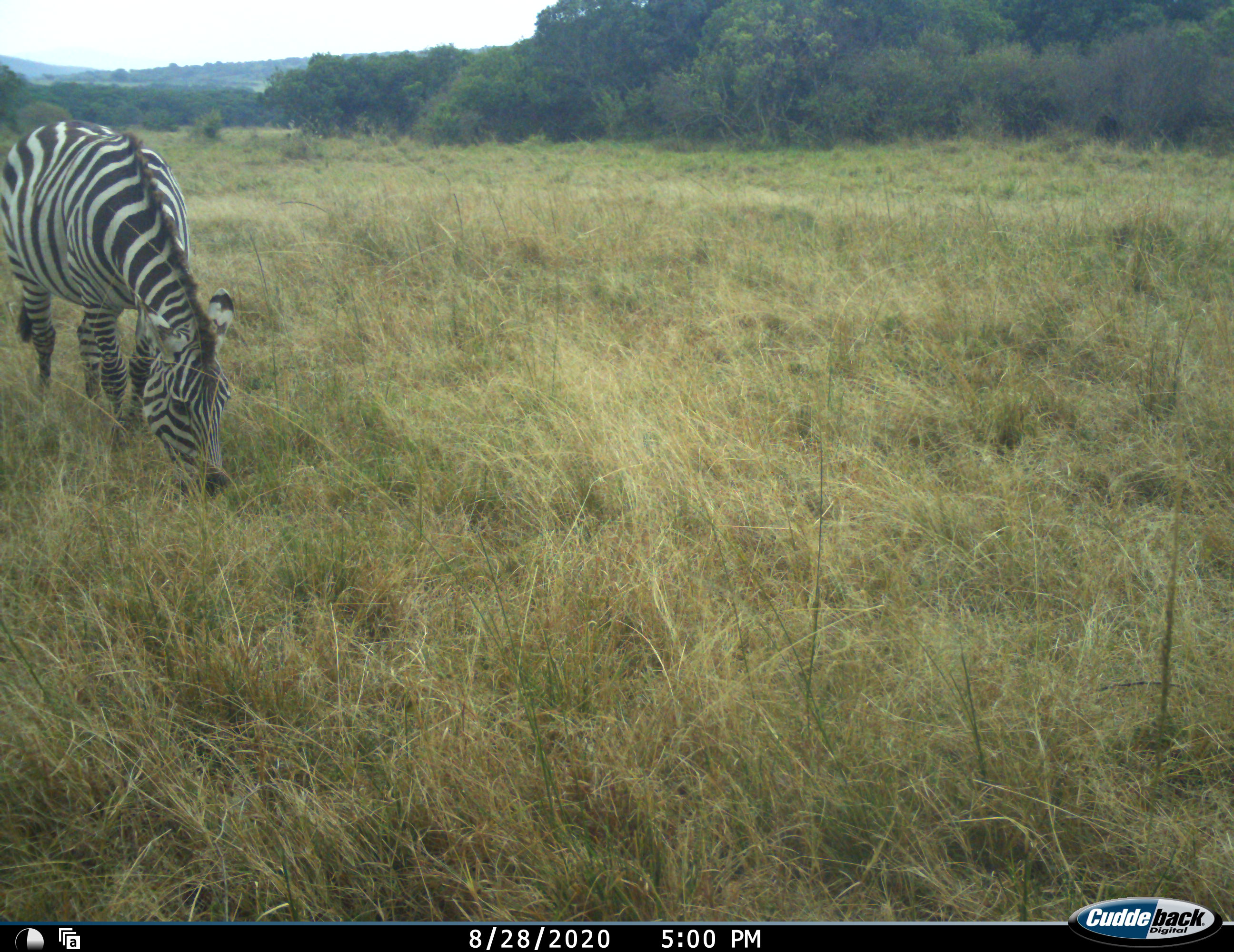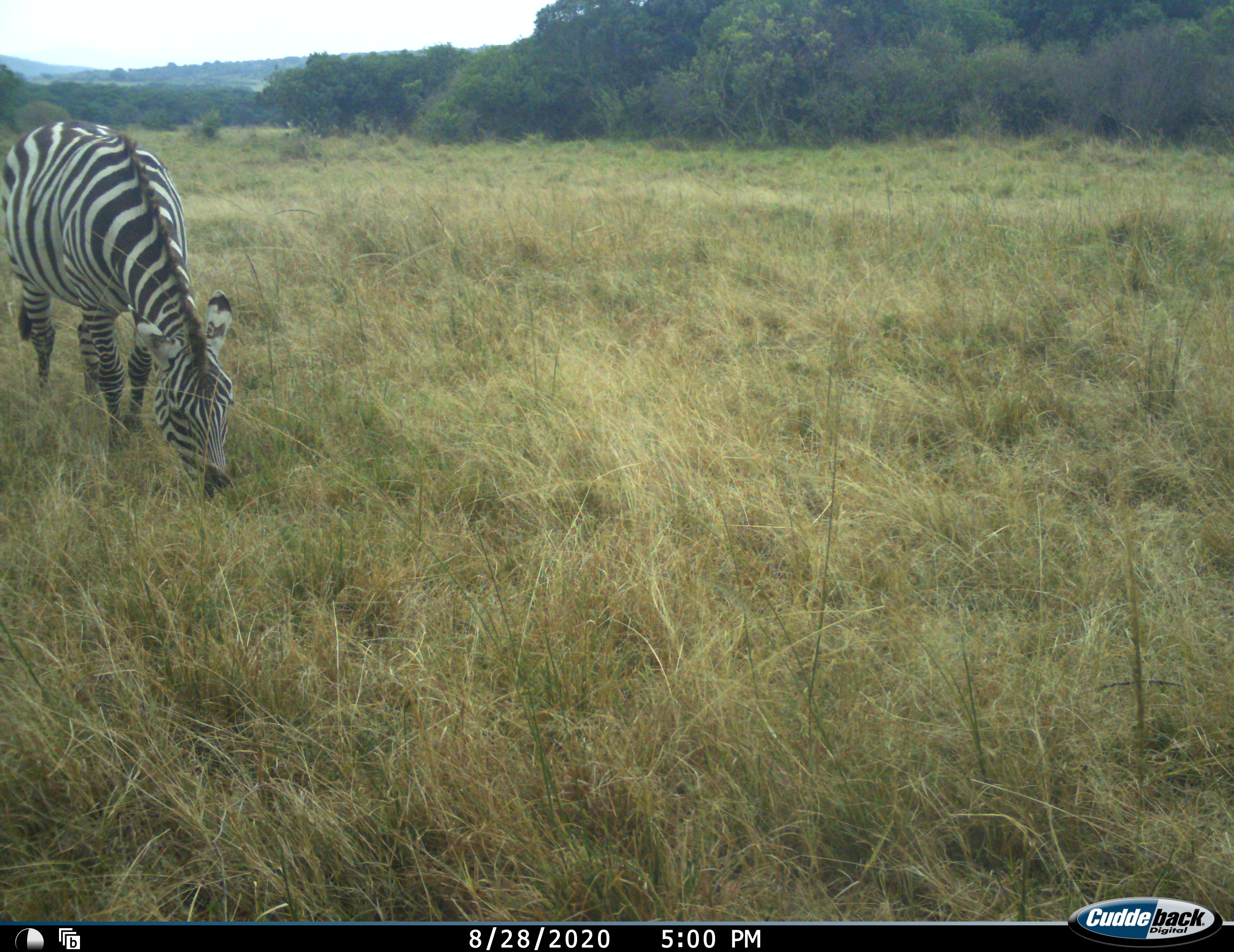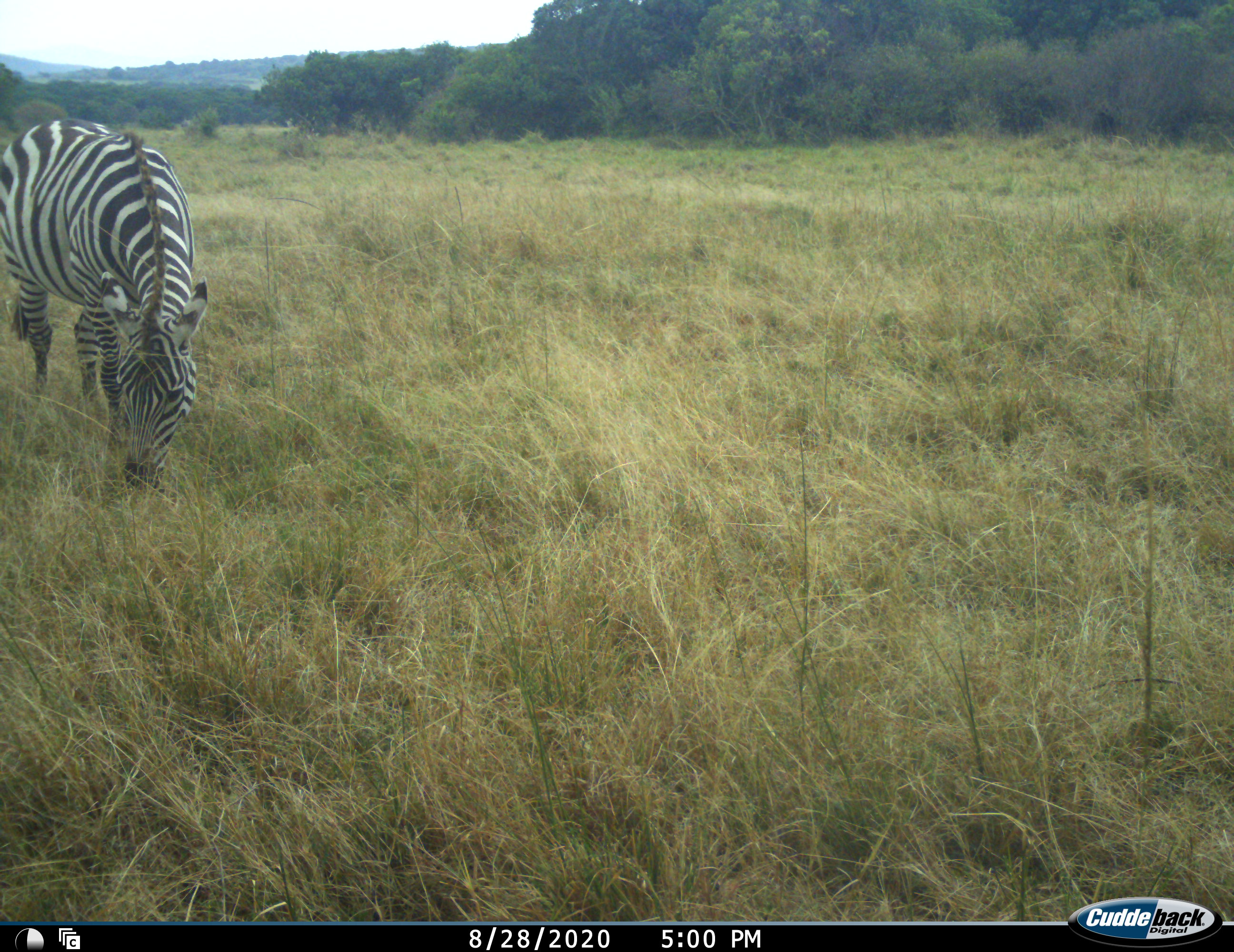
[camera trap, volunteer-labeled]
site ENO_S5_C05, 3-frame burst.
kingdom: Animalia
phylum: Chordata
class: Mammalia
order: Perissodactyla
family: Equidae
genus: Equus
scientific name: Equus quagga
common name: plains zebra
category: zebraplains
Zebraplains (plains zebra) (Equus quagga), count 1. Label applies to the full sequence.